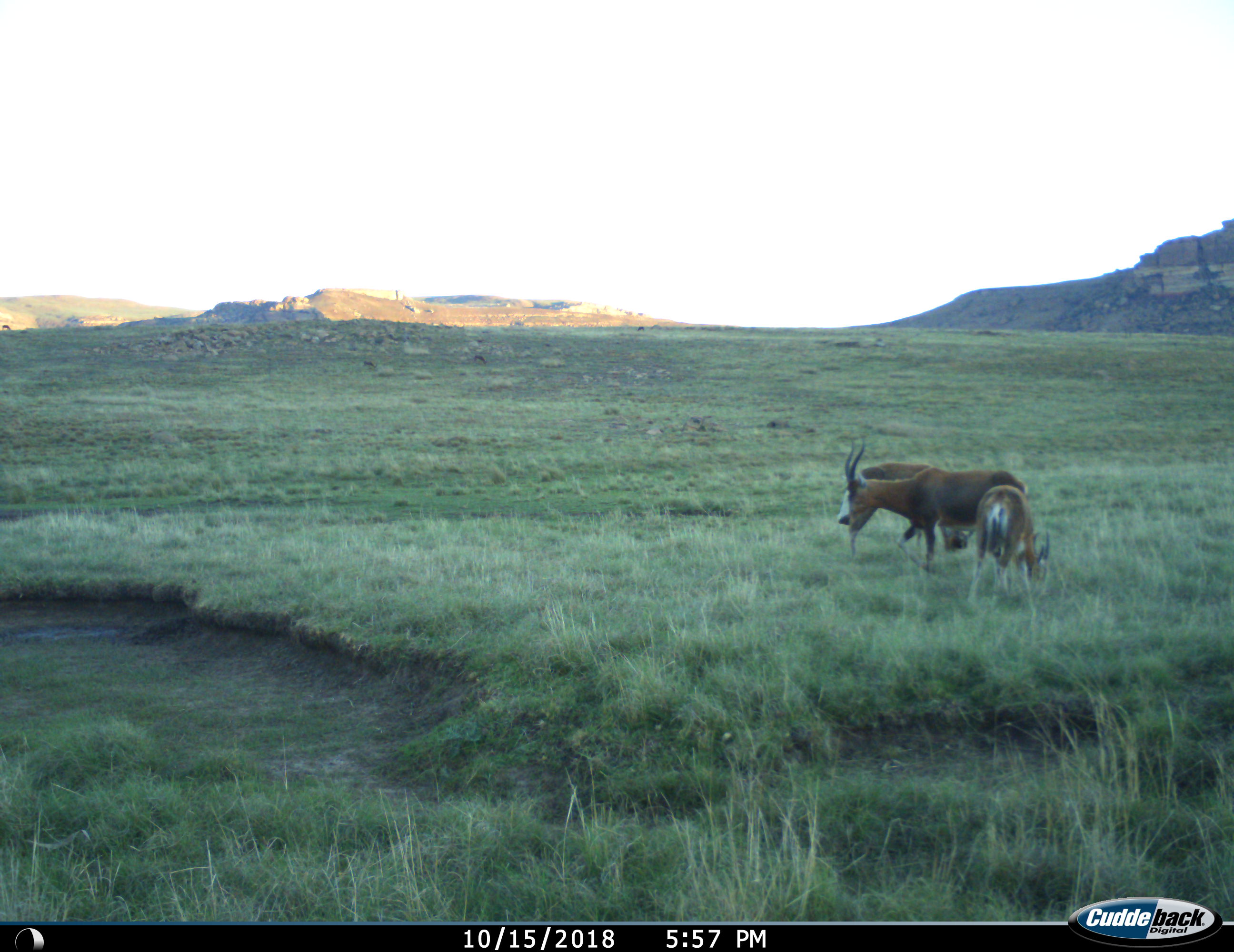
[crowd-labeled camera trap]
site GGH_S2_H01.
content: unidentified animal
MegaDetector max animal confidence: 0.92